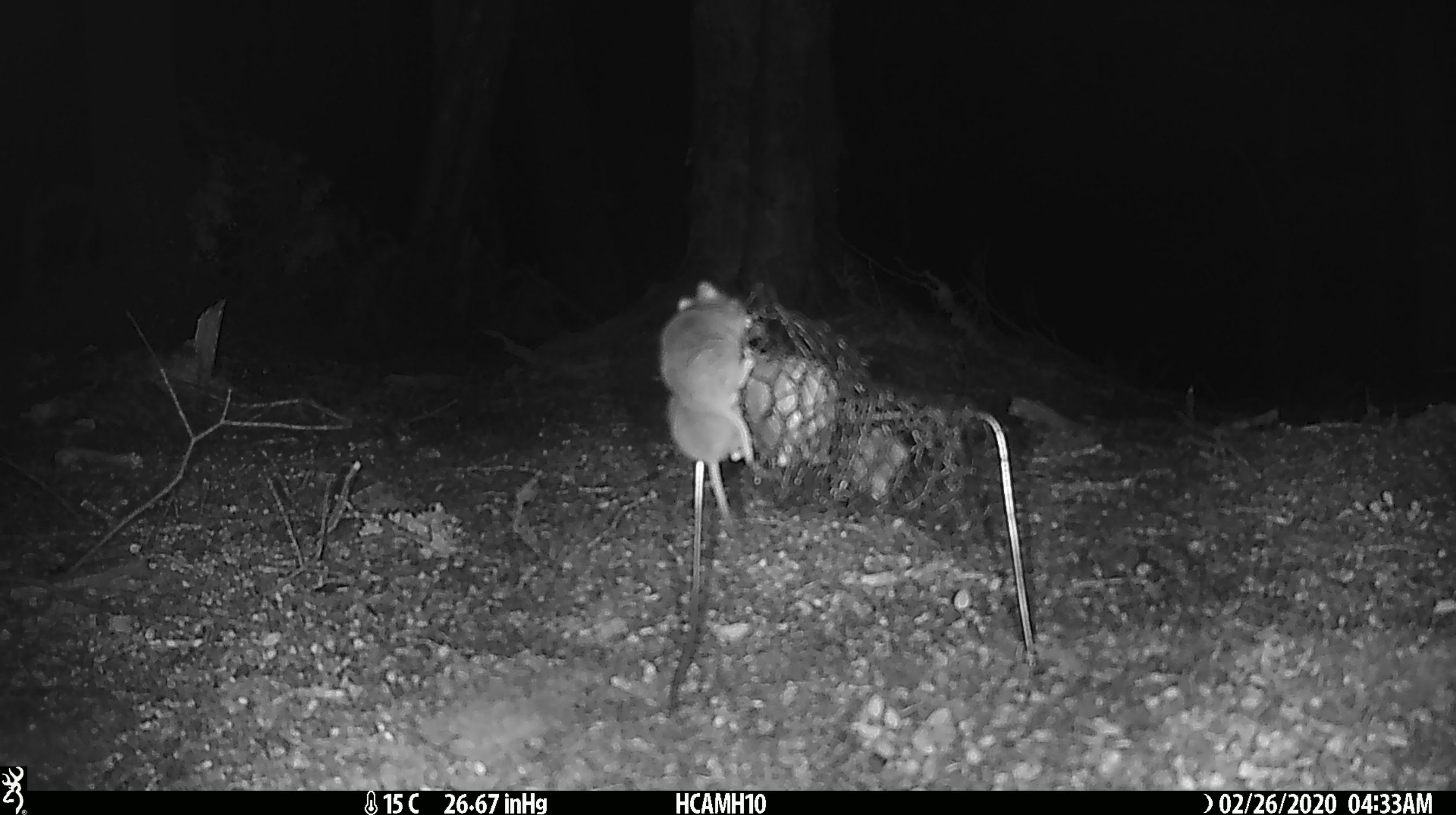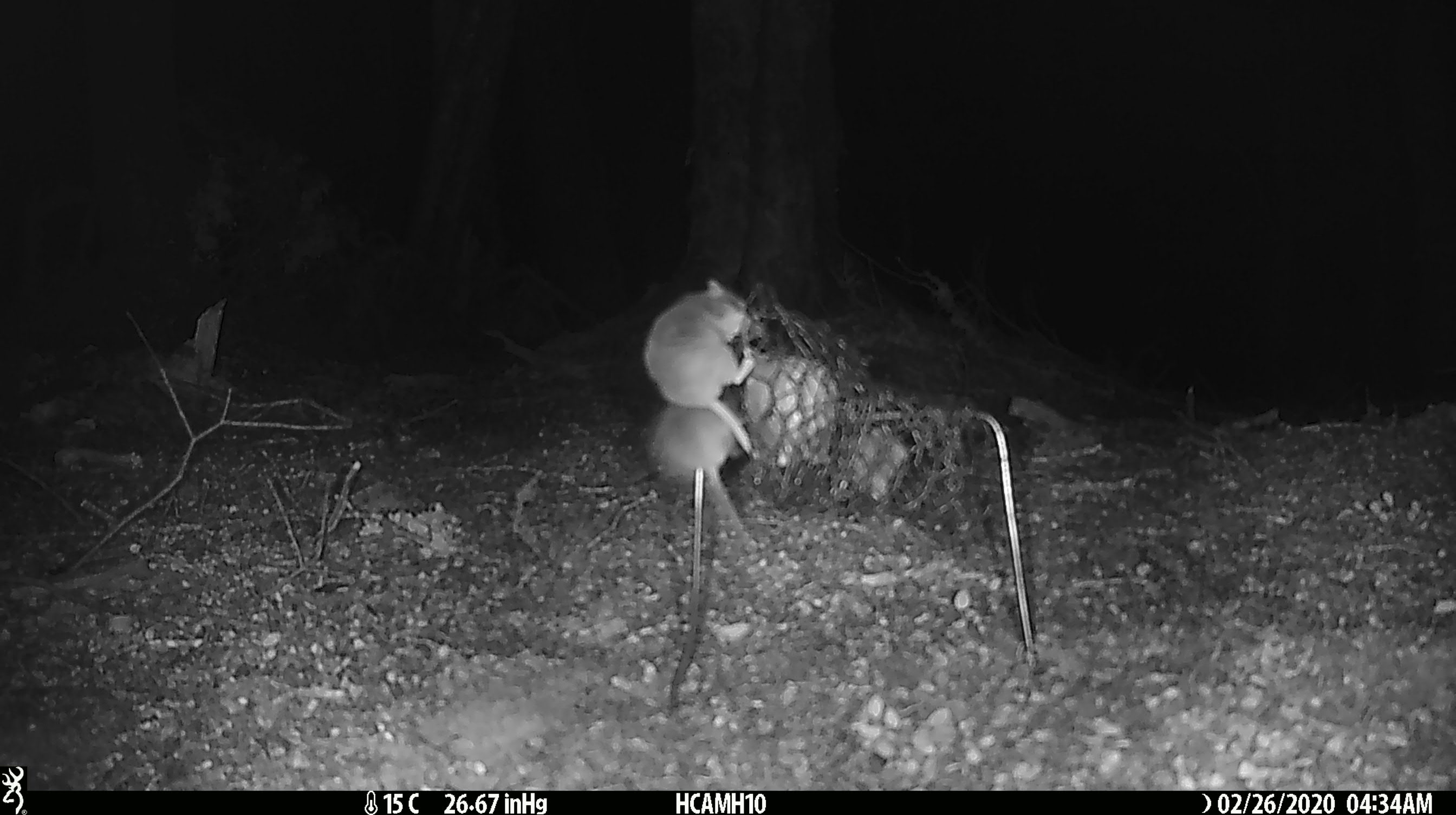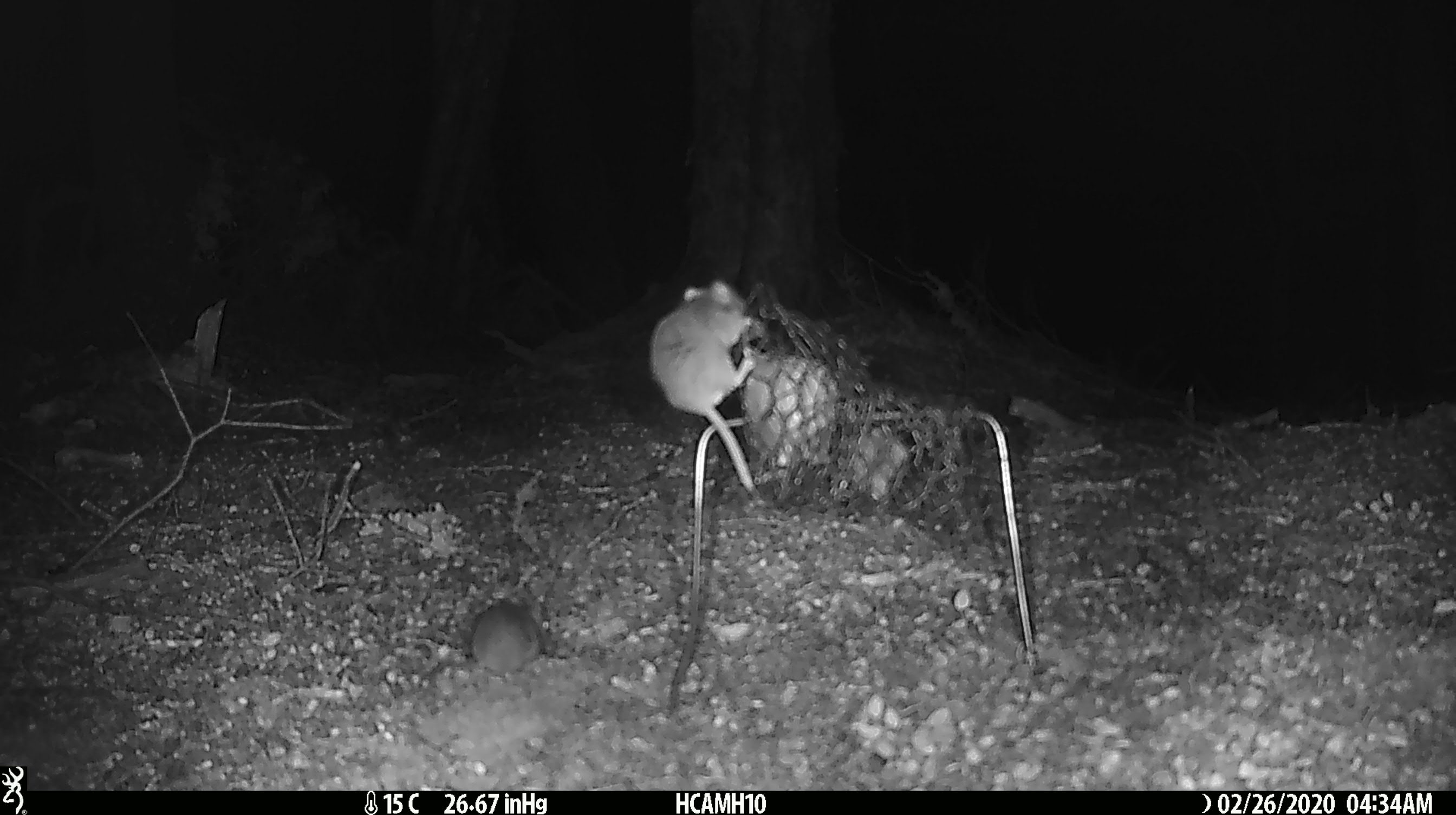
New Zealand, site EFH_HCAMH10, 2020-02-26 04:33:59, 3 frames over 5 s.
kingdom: Animalia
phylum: Chordata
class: Mammalia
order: Rodentia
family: Muridae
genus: Mus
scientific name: Mus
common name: mouse